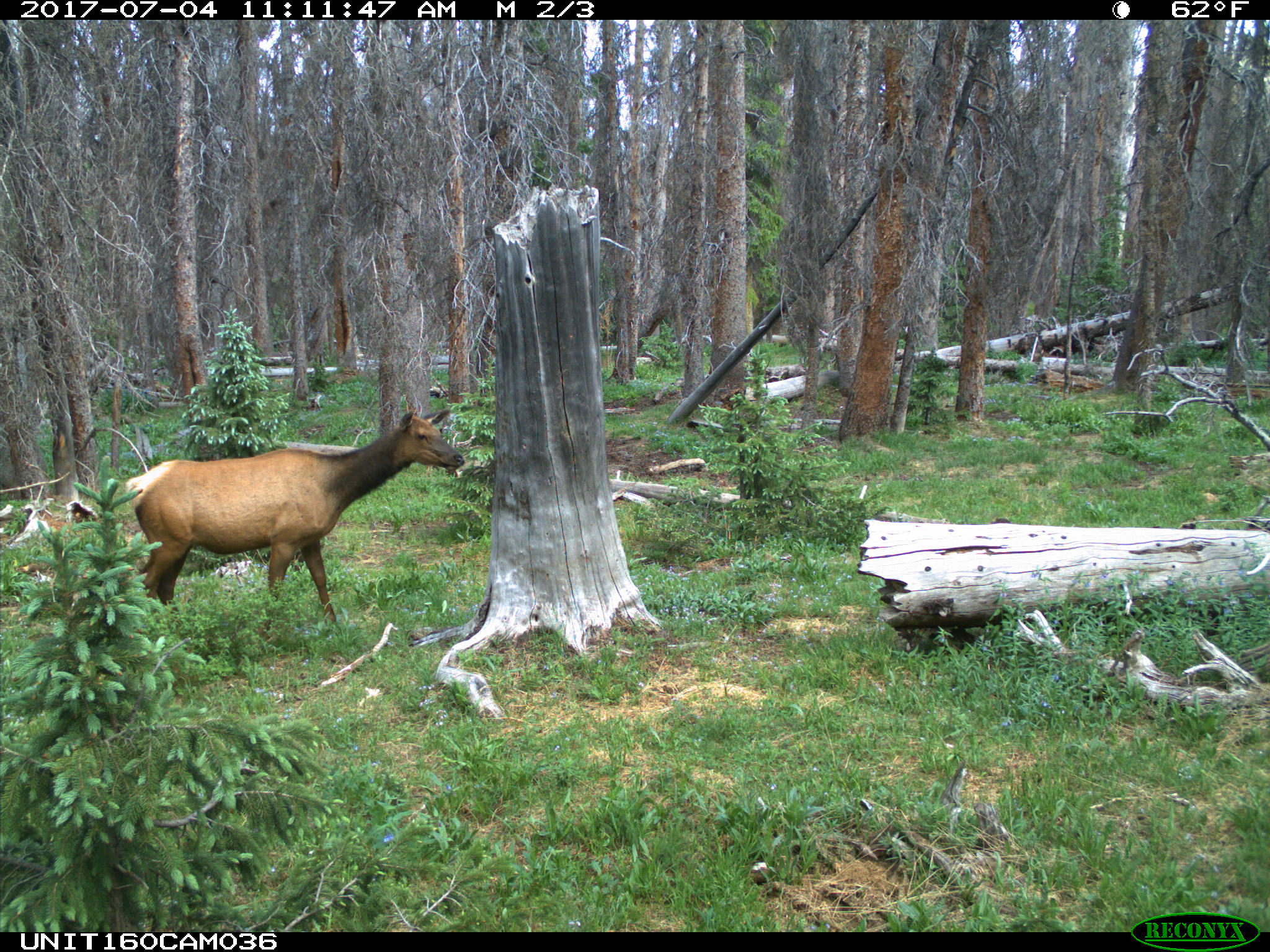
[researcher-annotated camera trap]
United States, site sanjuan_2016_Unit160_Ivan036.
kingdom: Animalia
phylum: Chordata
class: Mammalia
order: Artiodactyla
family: Cervidae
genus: Cervus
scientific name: Cervus elaphus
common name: red deer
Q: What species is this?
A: Cervus elaphus (red deer).